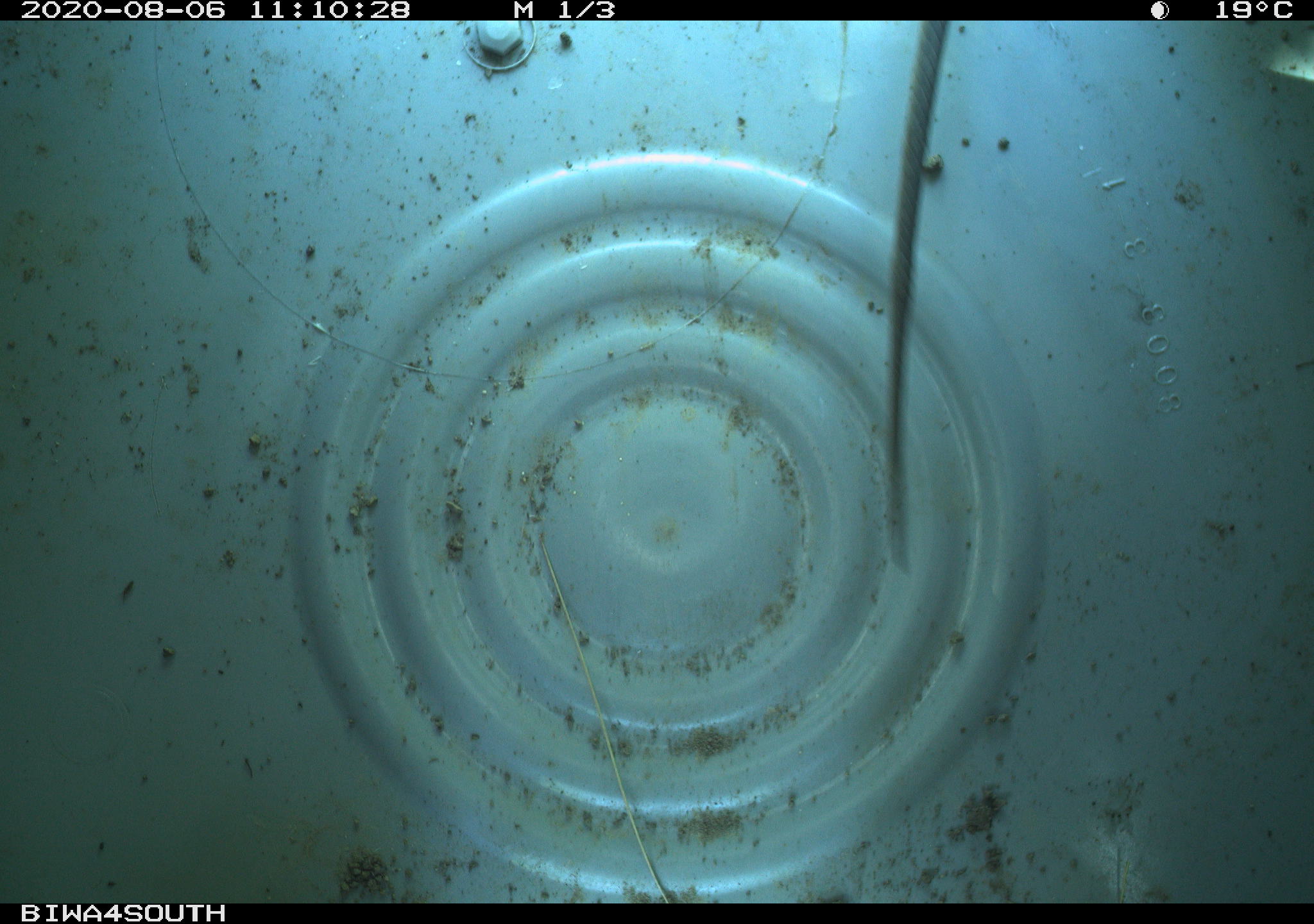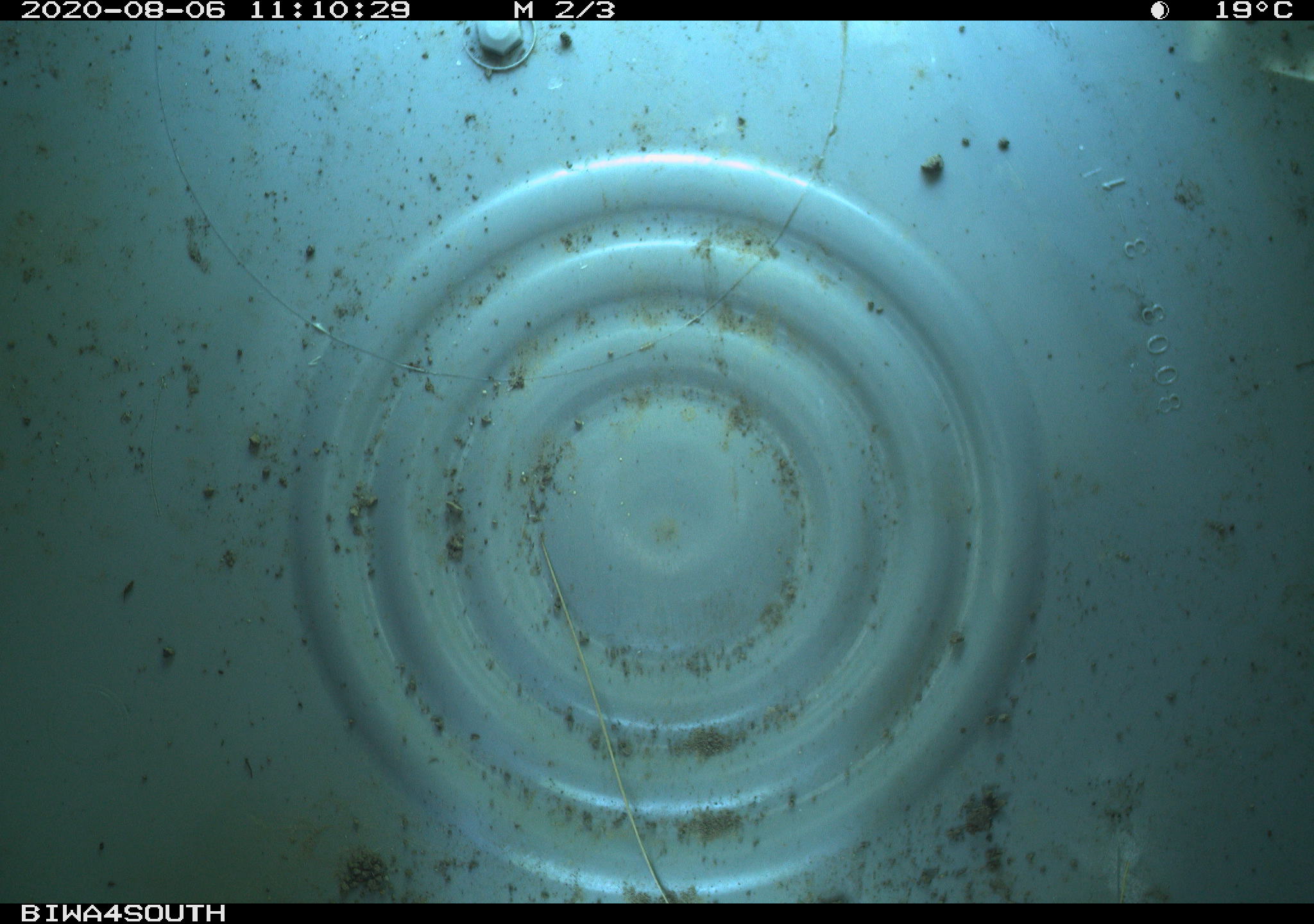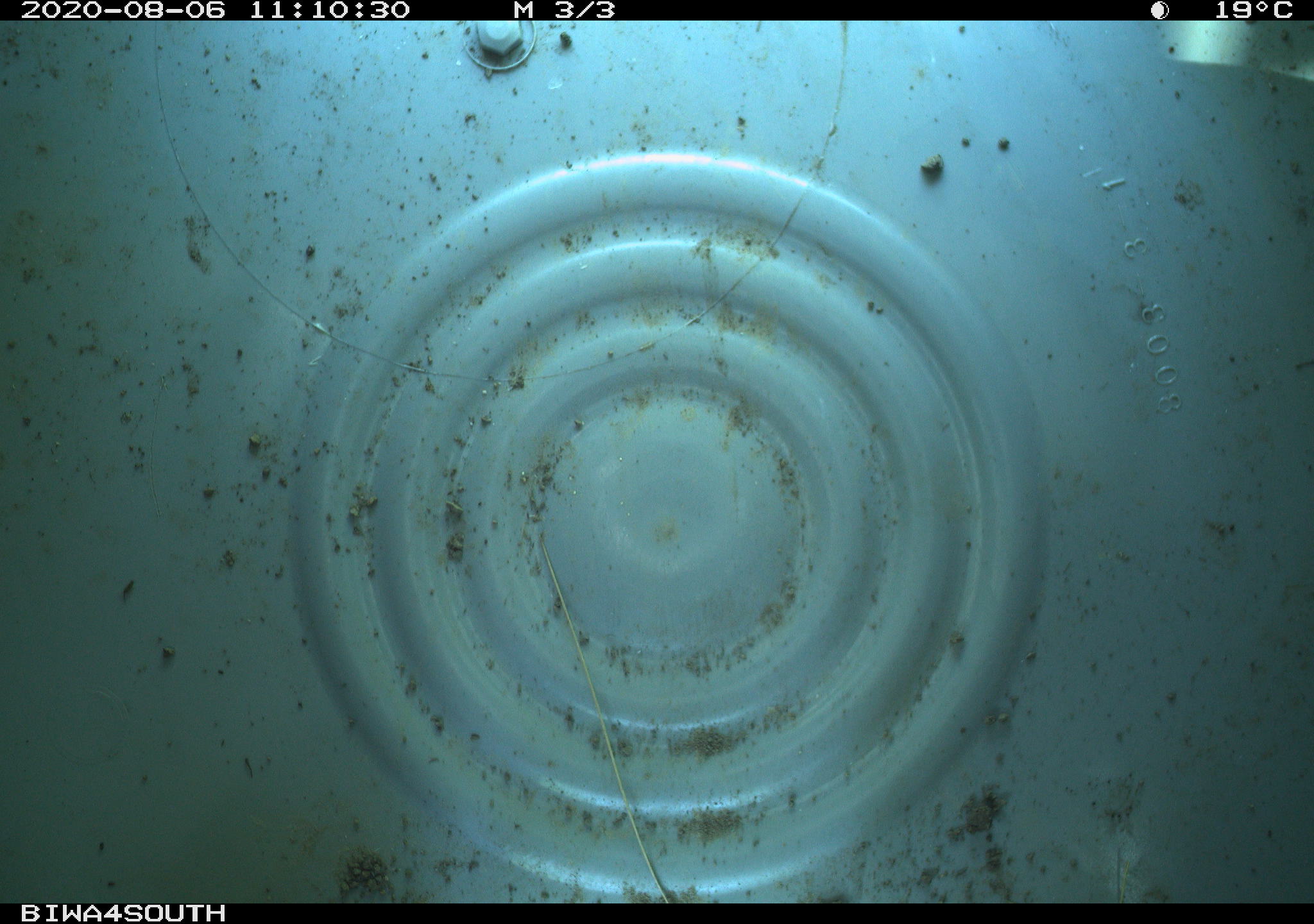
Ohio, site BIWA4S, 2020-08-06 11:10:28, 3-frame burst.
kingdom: Animalia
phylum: Chordata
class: Reptilia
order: Squamata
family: Colubridae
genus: Thamnophis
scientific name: Thamnophis sirtalis sirtalis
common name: eastern gartersnake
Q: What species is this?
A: Eastern gartersnake (Thamnophis sirtalis sirtalis).